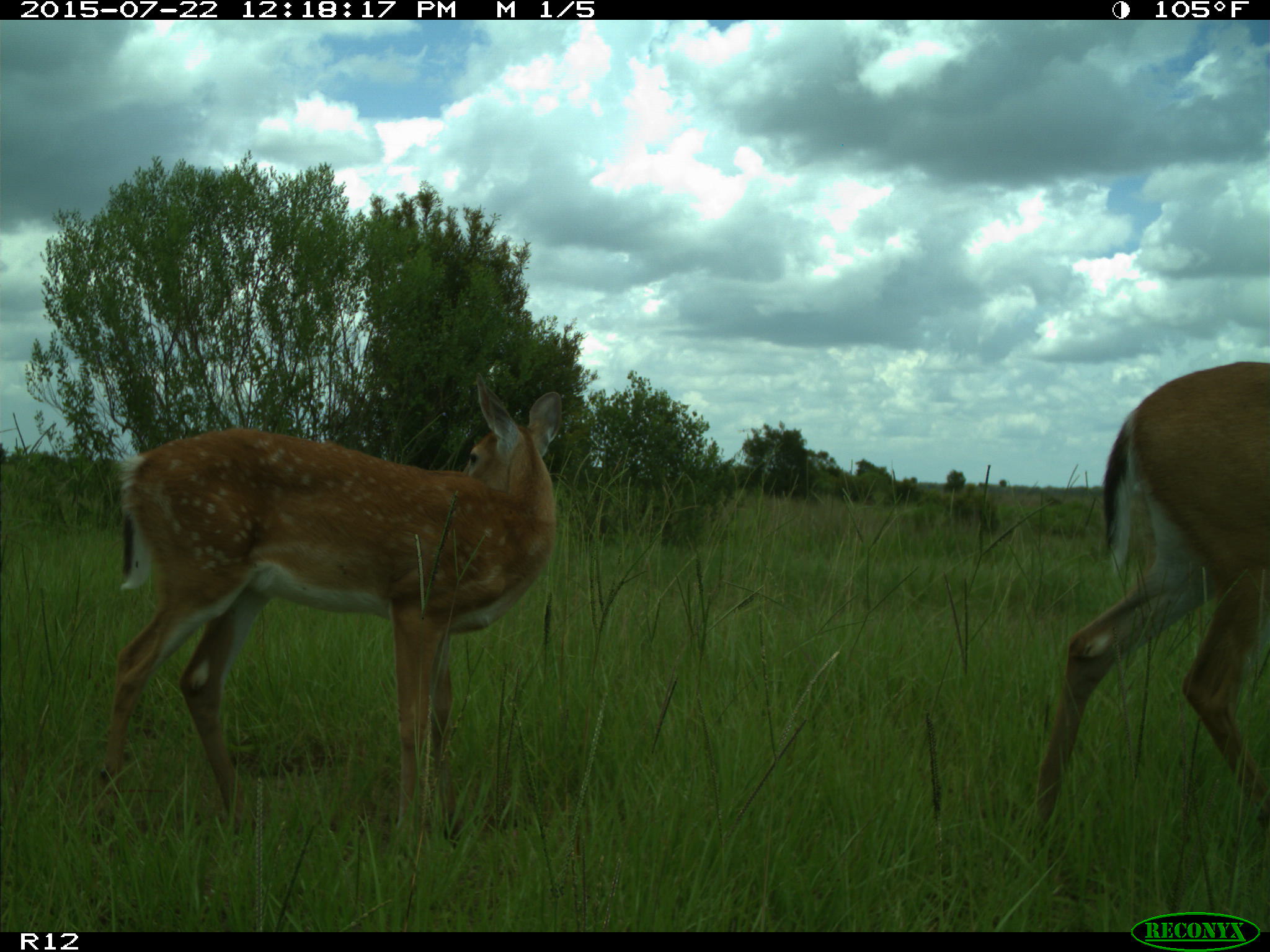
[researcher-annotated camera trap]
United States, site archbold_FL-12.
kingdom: Animalia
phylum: Chordata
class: Mammalia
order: Artiodactyla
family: Cervidae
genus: Odocoileus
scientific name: Odocoileus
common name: deer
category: unidentified deer